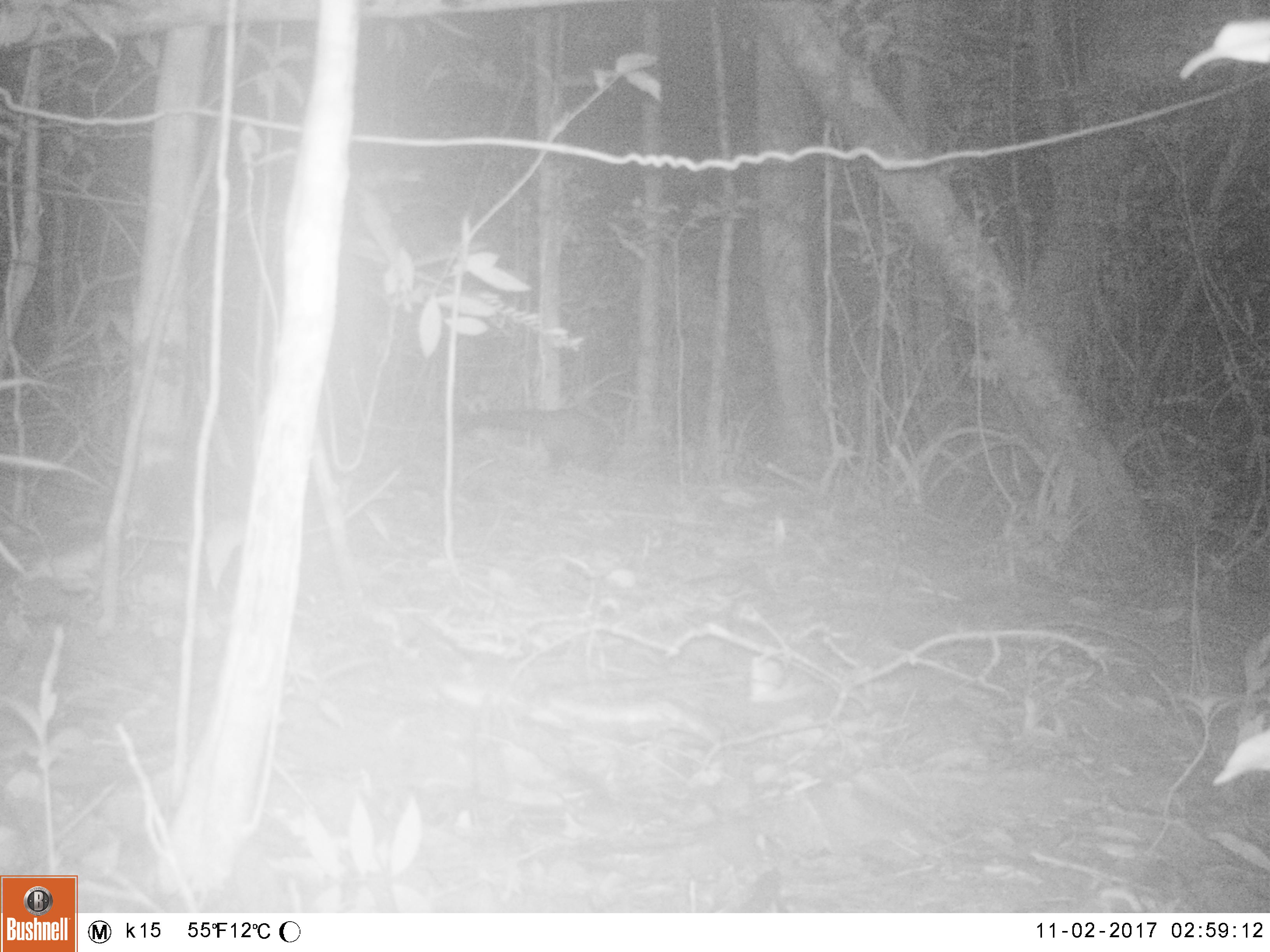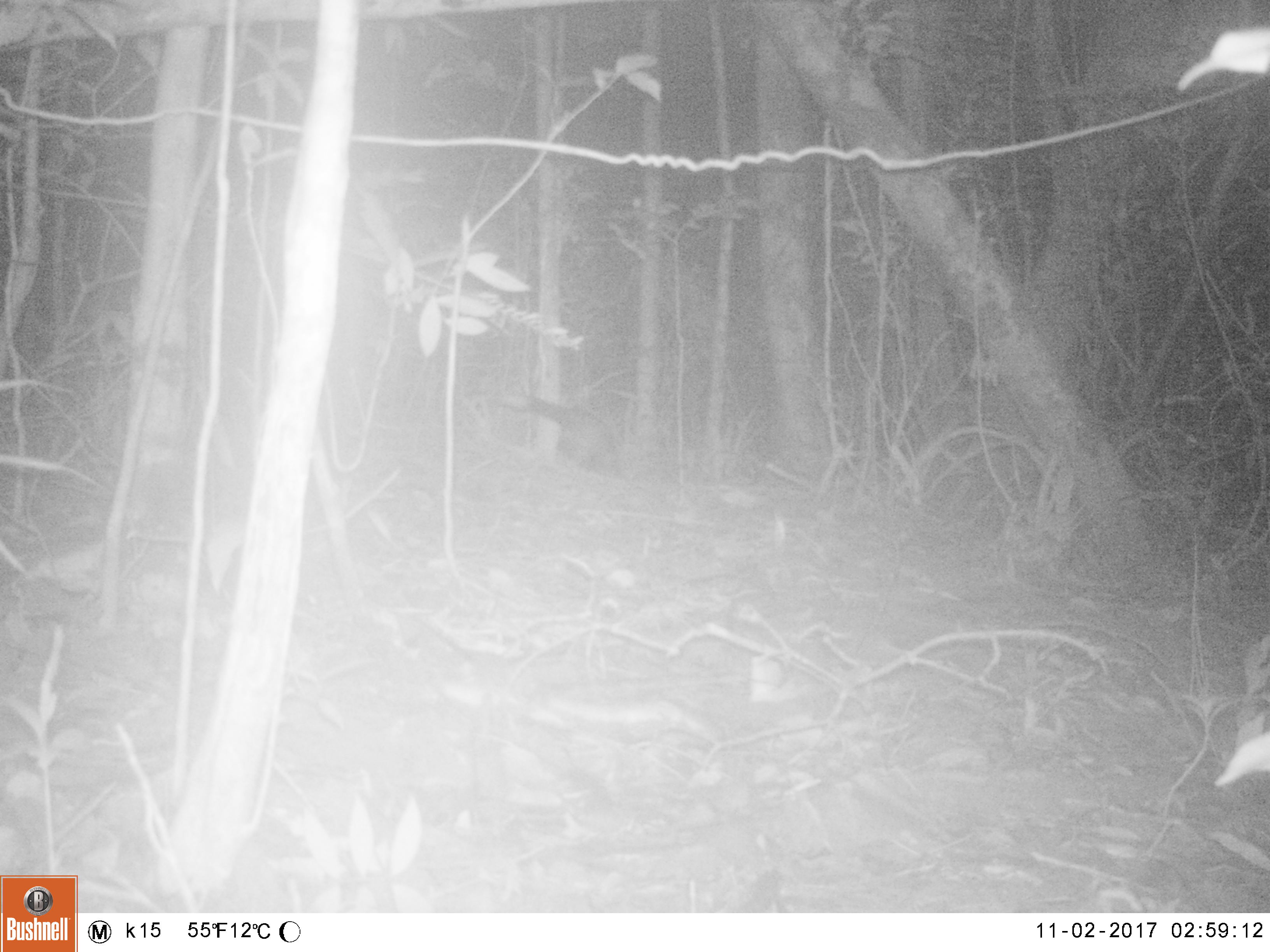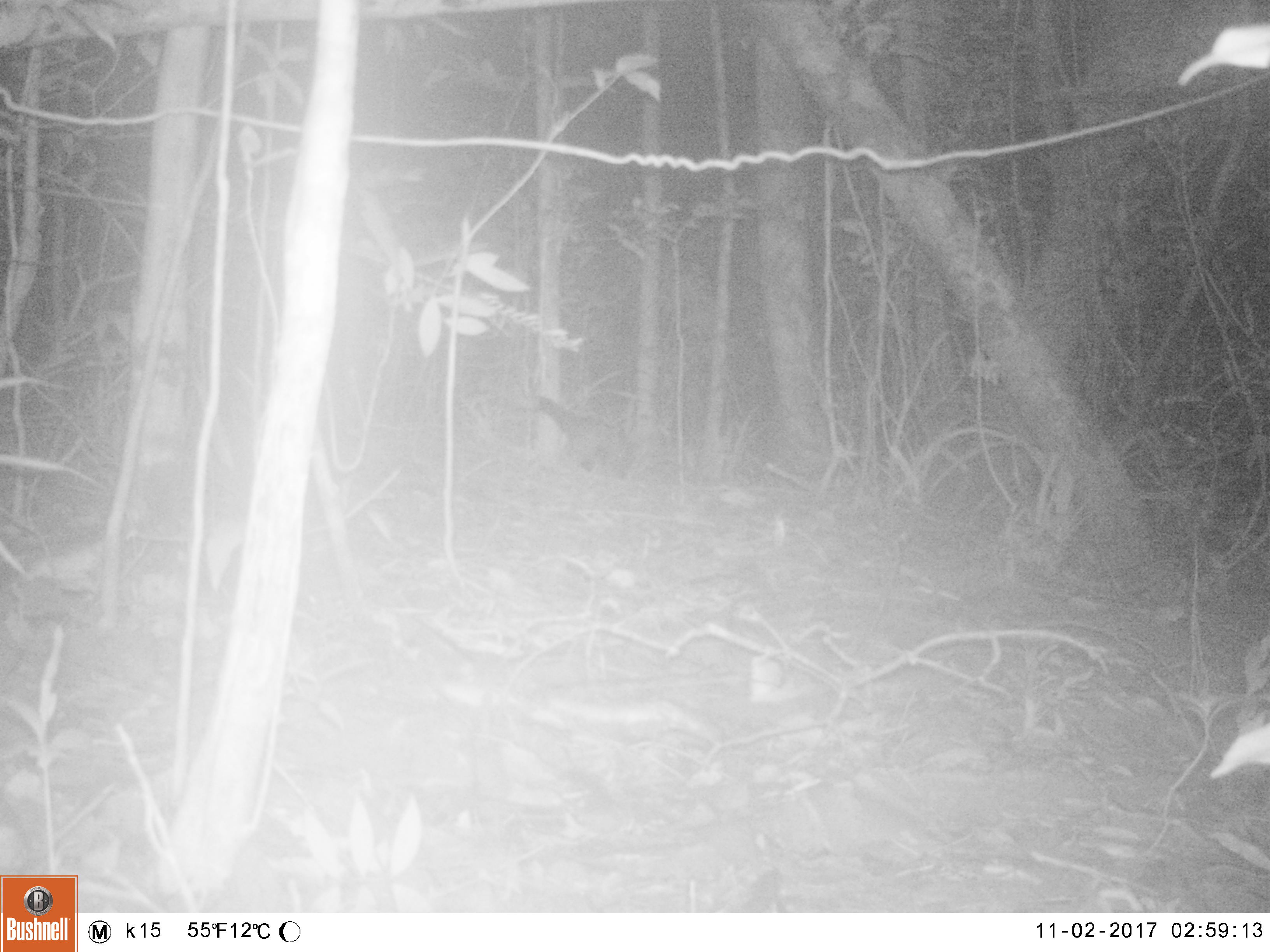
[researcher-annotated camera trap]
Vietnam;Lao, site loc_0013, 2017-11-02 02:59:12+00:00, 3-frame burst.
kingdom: Animalia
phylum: Chordata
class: Mammalia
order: Carnivora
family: Viverridae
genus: Paradoxurus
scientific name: Paradoxurus hermaphroditus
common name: common palm civet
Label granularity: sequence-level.